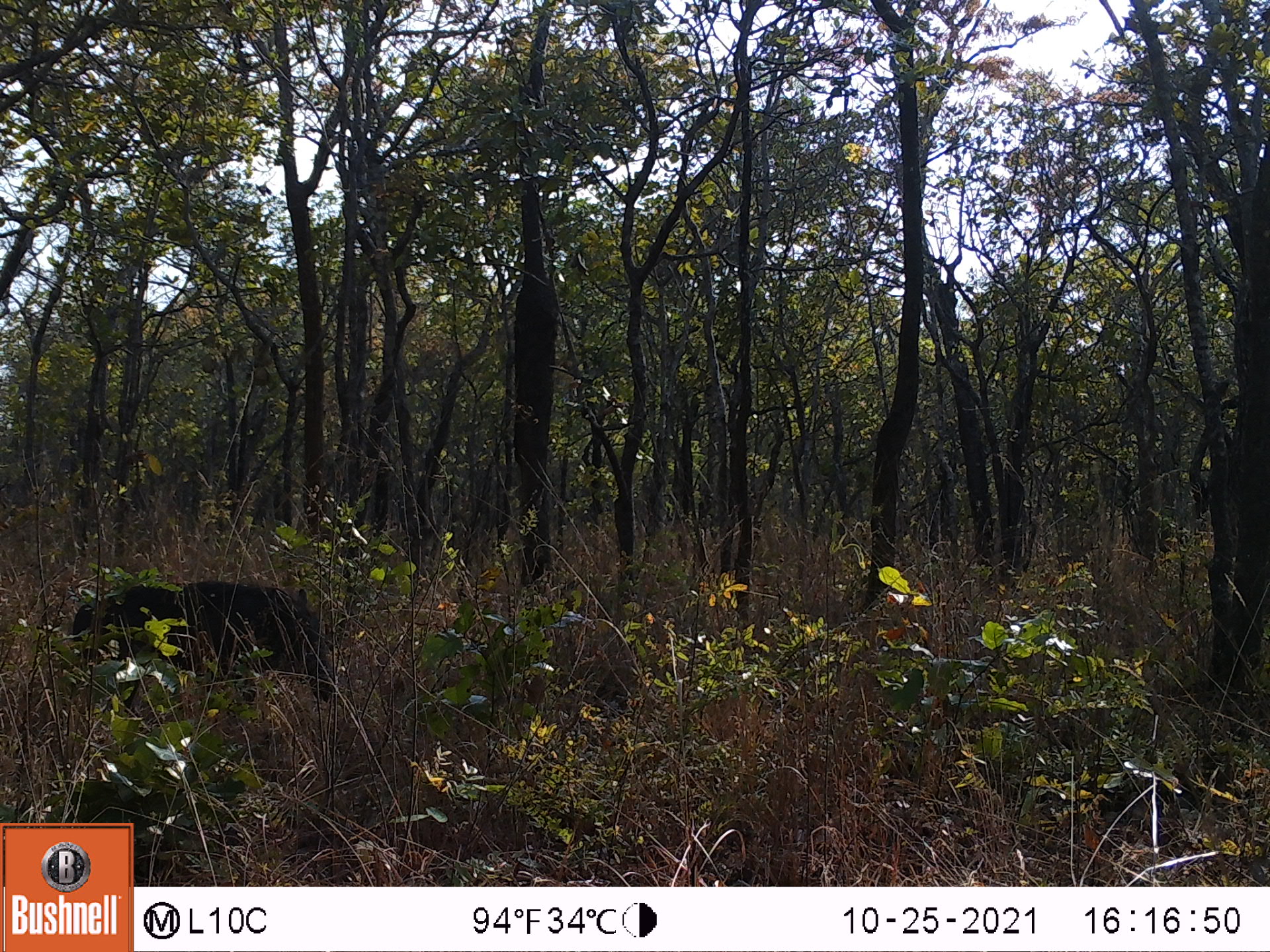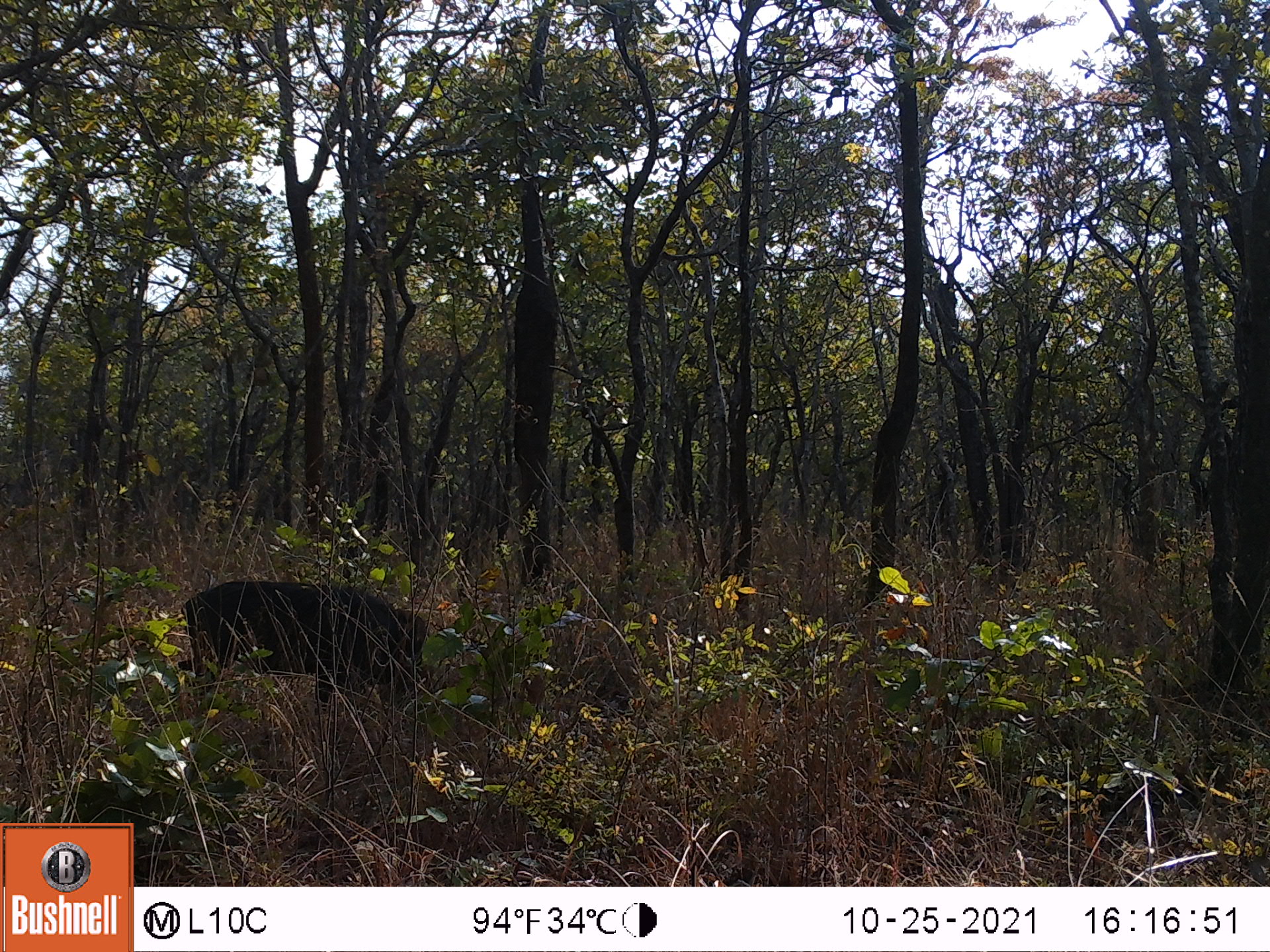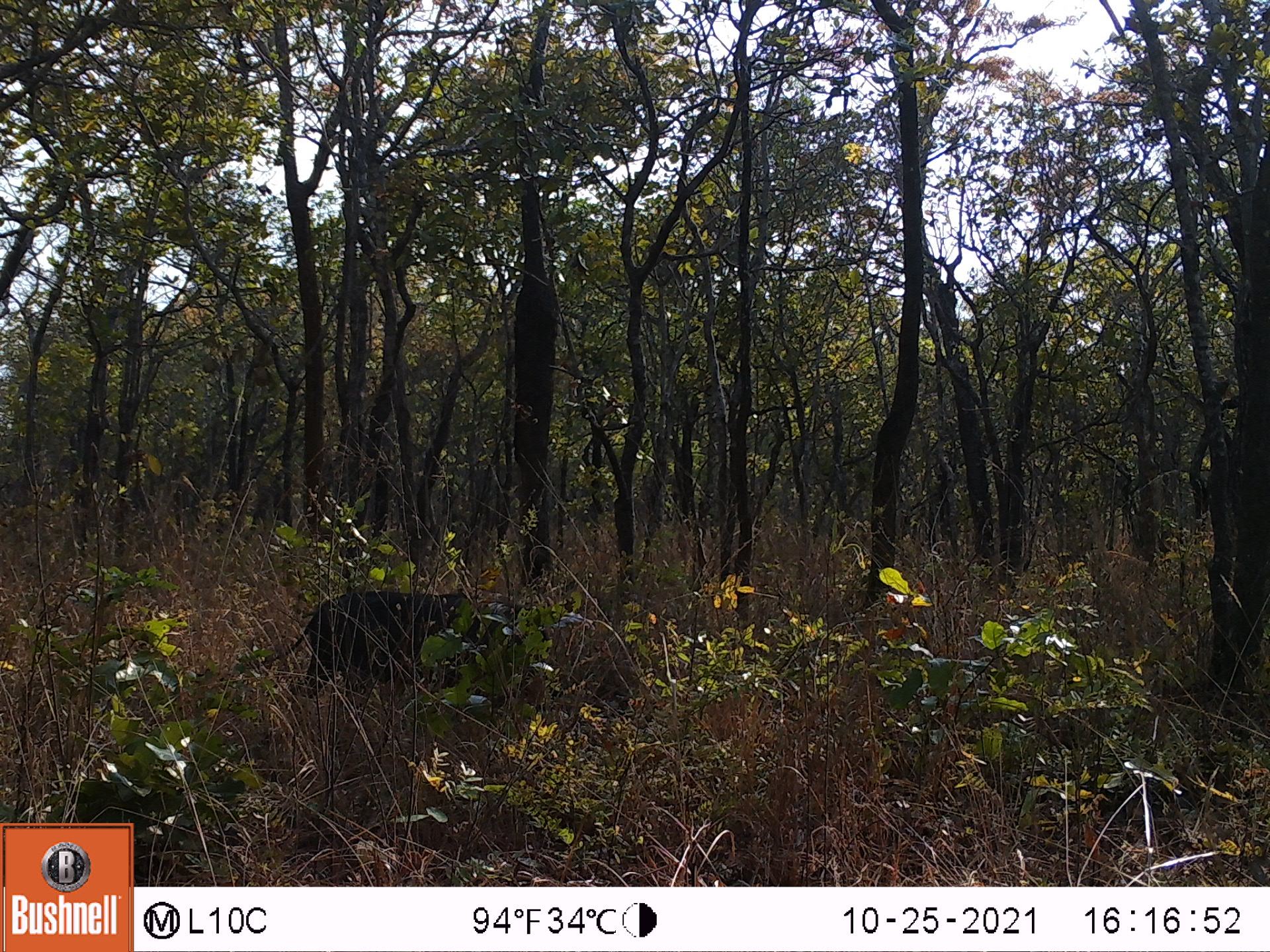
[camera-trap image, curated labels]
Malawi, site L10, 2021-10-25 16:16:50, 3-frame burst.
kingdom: Animalia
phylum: Chordata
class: Mammalia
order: Artiodactyla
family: Suidae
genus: Phacochoerus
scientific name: Phacochoerus africanus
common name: common warthog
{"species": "common warthog (Phacochoerus africanus)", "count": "1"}